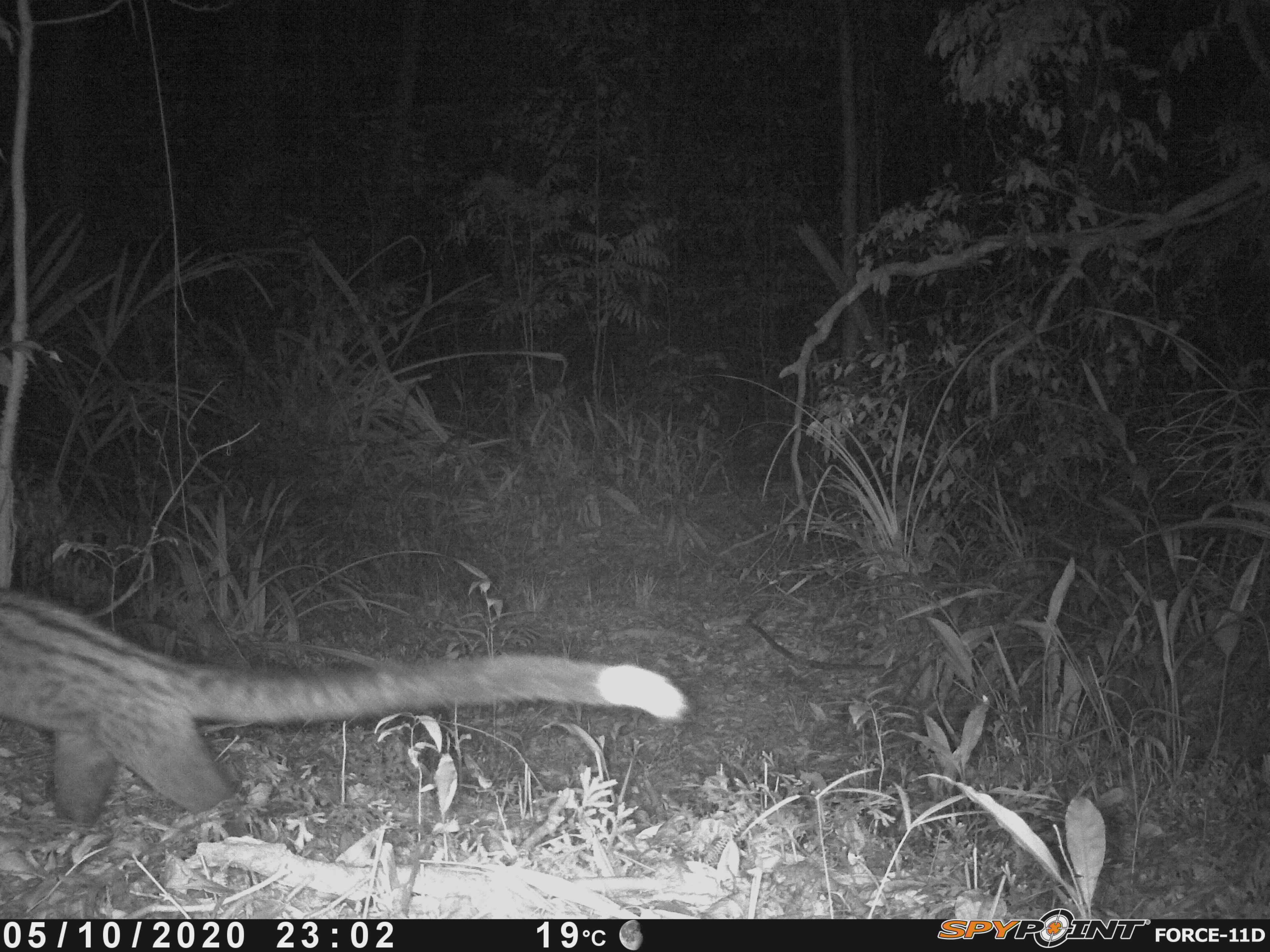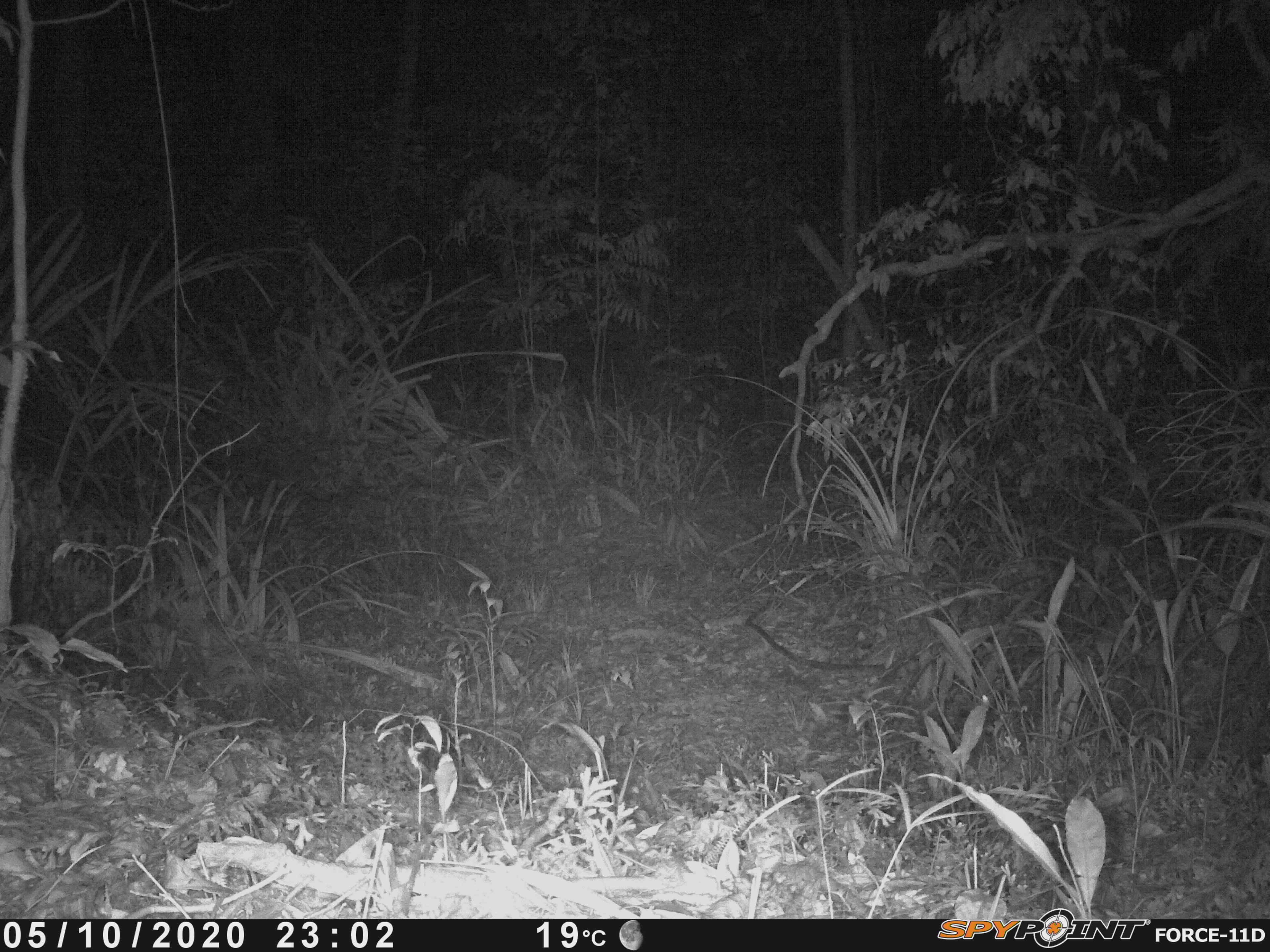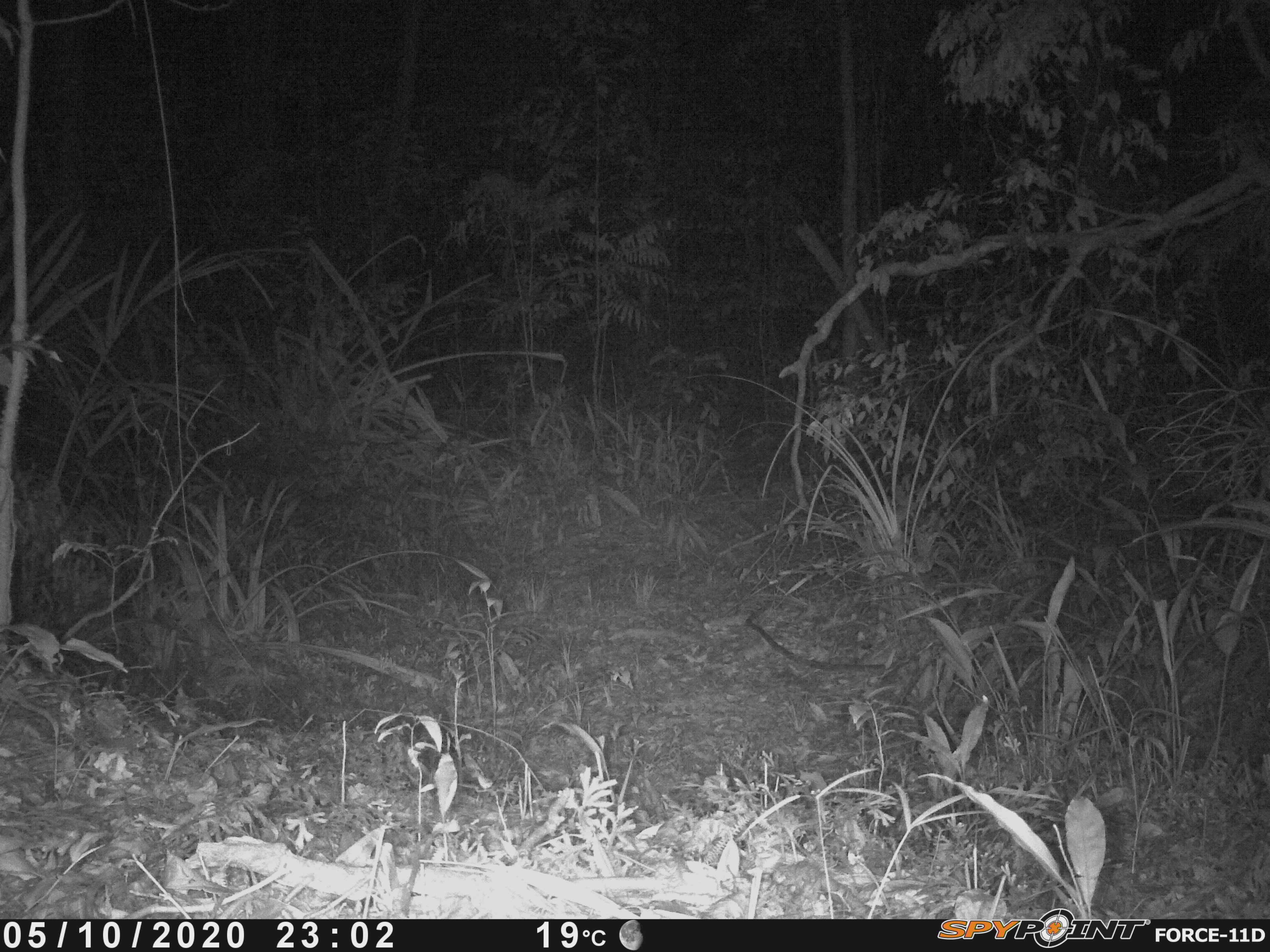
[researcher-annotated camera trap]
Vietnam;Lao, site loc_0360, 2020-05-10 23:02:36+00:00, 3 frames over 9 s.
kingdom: Animalia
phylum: Chordata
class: Mammalia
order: Carnivora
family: Viverridae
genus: Paradoxurus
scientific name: Paradoxurus hermaphroditus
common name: common palm civet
Common palm civet (Paradoxurus hermaphroditus). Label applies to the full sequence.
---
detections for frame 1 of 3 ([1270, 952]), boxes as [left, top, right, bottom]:
common palm civet: [0, 585, 690, 823]